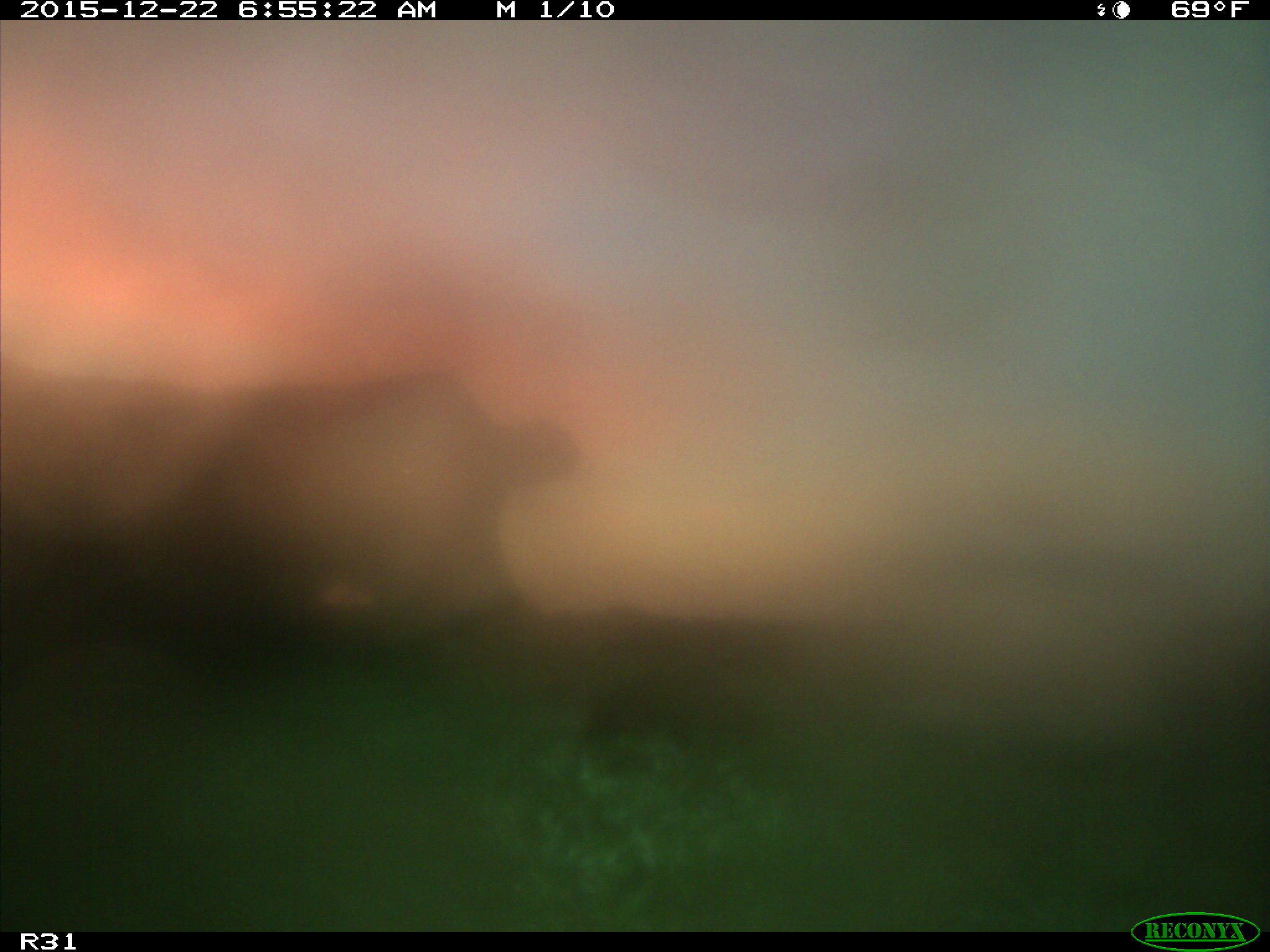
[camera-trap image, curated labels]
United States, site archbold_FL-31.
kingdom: Animalia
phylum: Chordata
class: Mammalia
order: Artiodactyla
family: Bovidae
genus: Bos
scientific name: Bos taurus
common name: domestic cow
Bos taurus (domestic cow).